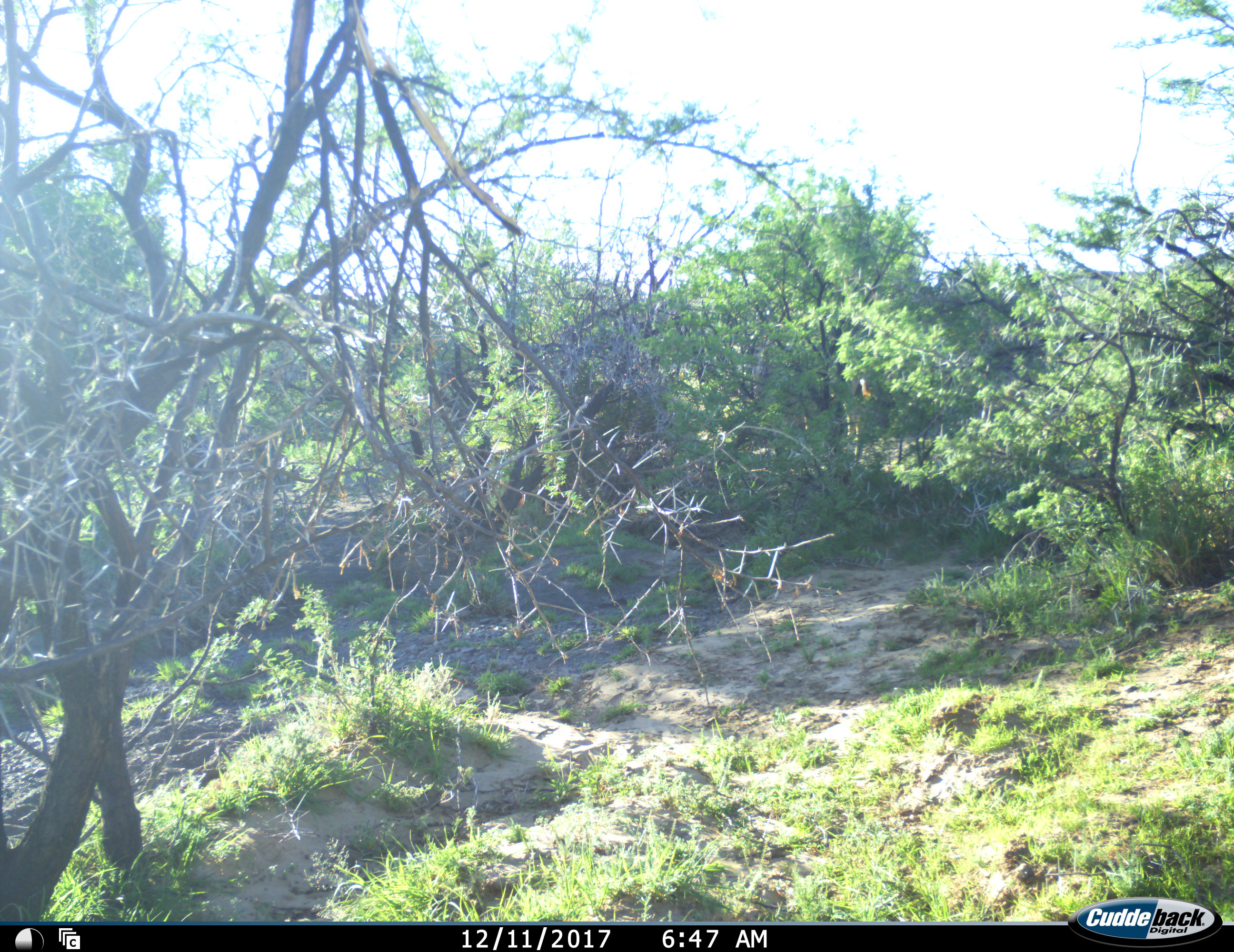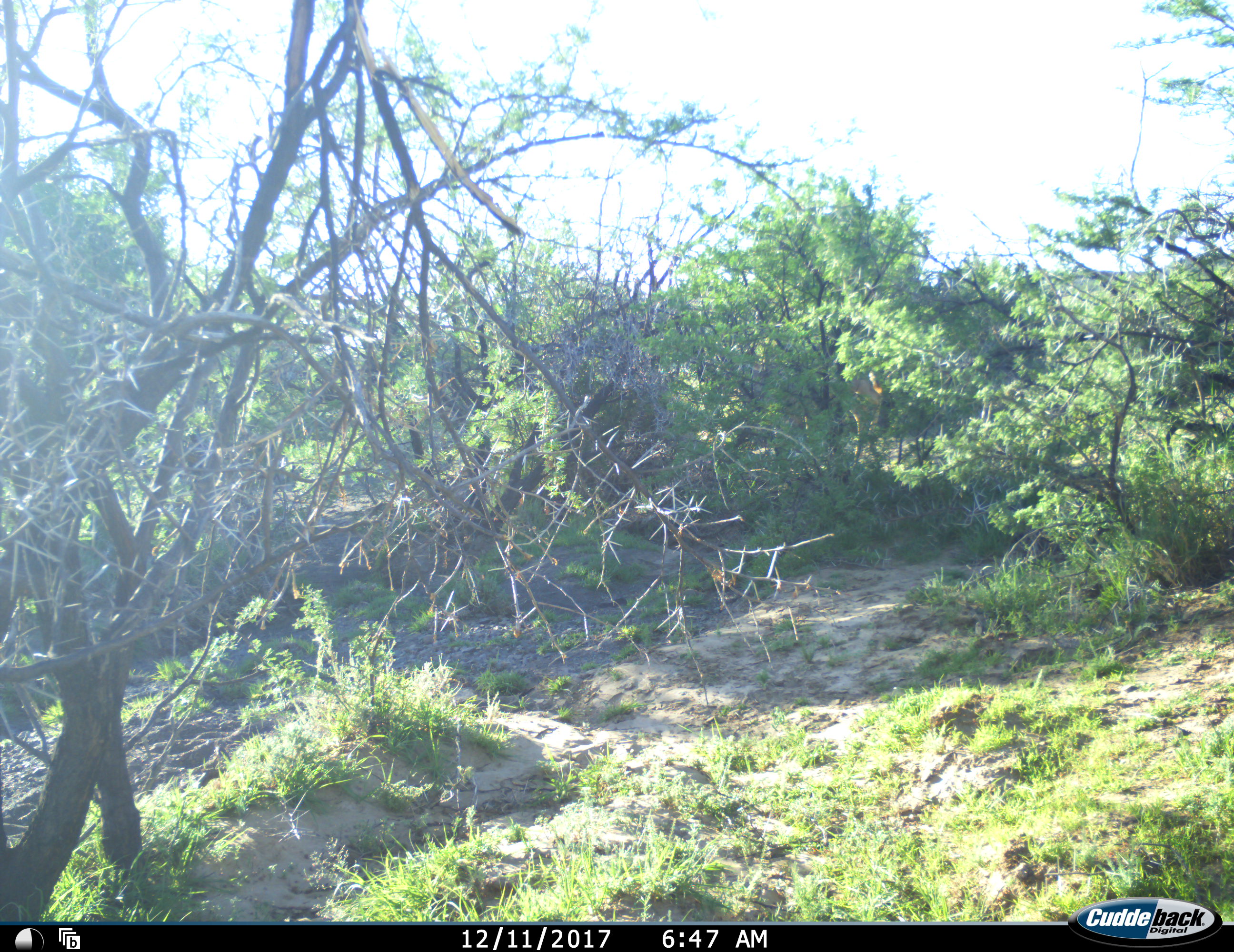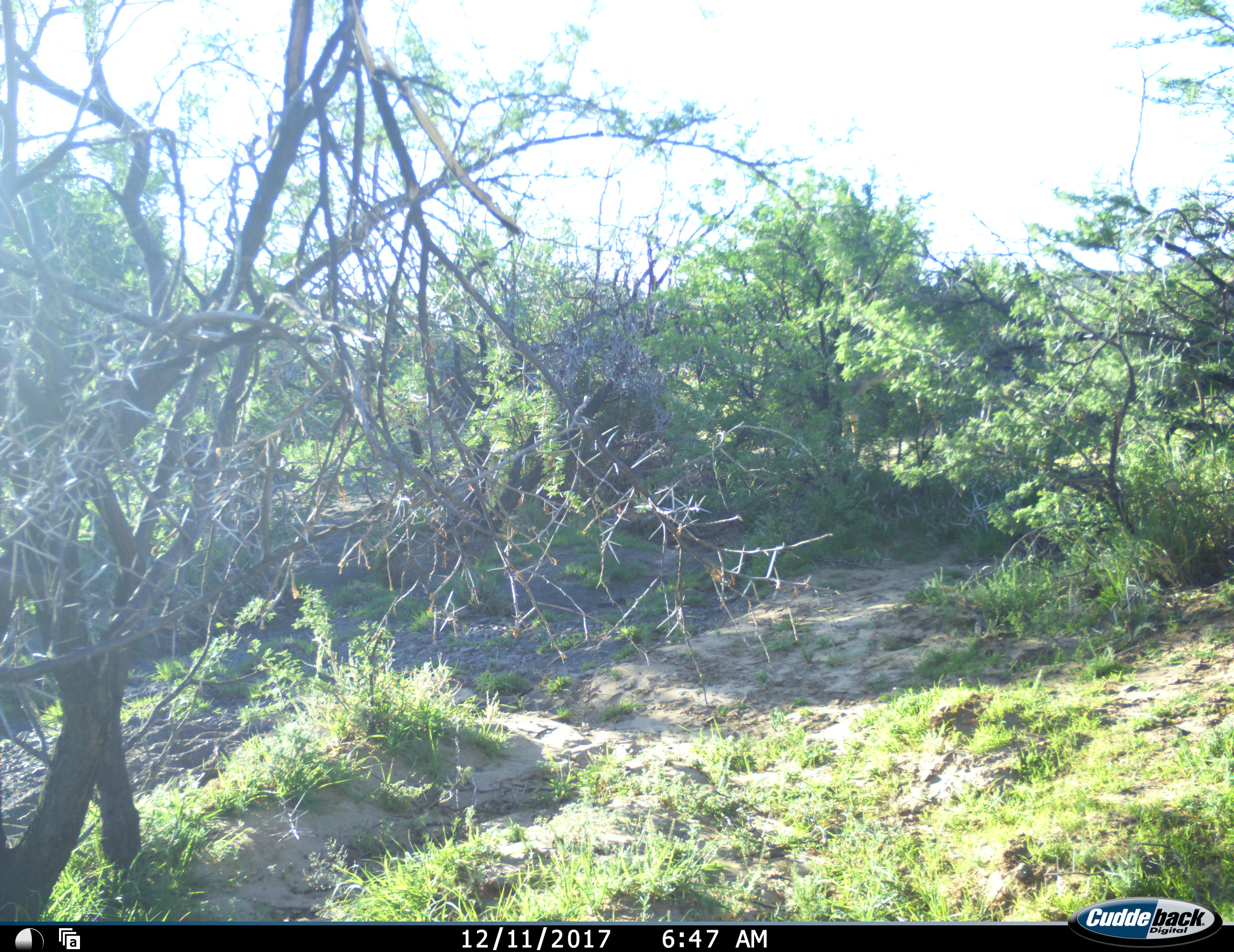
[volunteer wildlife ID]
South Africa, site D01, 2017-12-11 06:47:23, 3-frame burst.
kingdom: Animalia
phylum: Chordata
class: Mammalia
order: Artiodactyla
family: Bovidae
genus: Tragelaphus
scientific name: Tragelaphus strepsiceros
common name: greater kudu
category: kudu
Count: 3.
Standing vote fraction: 0%.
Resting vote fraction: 0%.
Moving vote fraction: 0%.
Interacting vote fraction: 0%.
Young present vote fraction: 0%.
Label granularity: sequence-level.